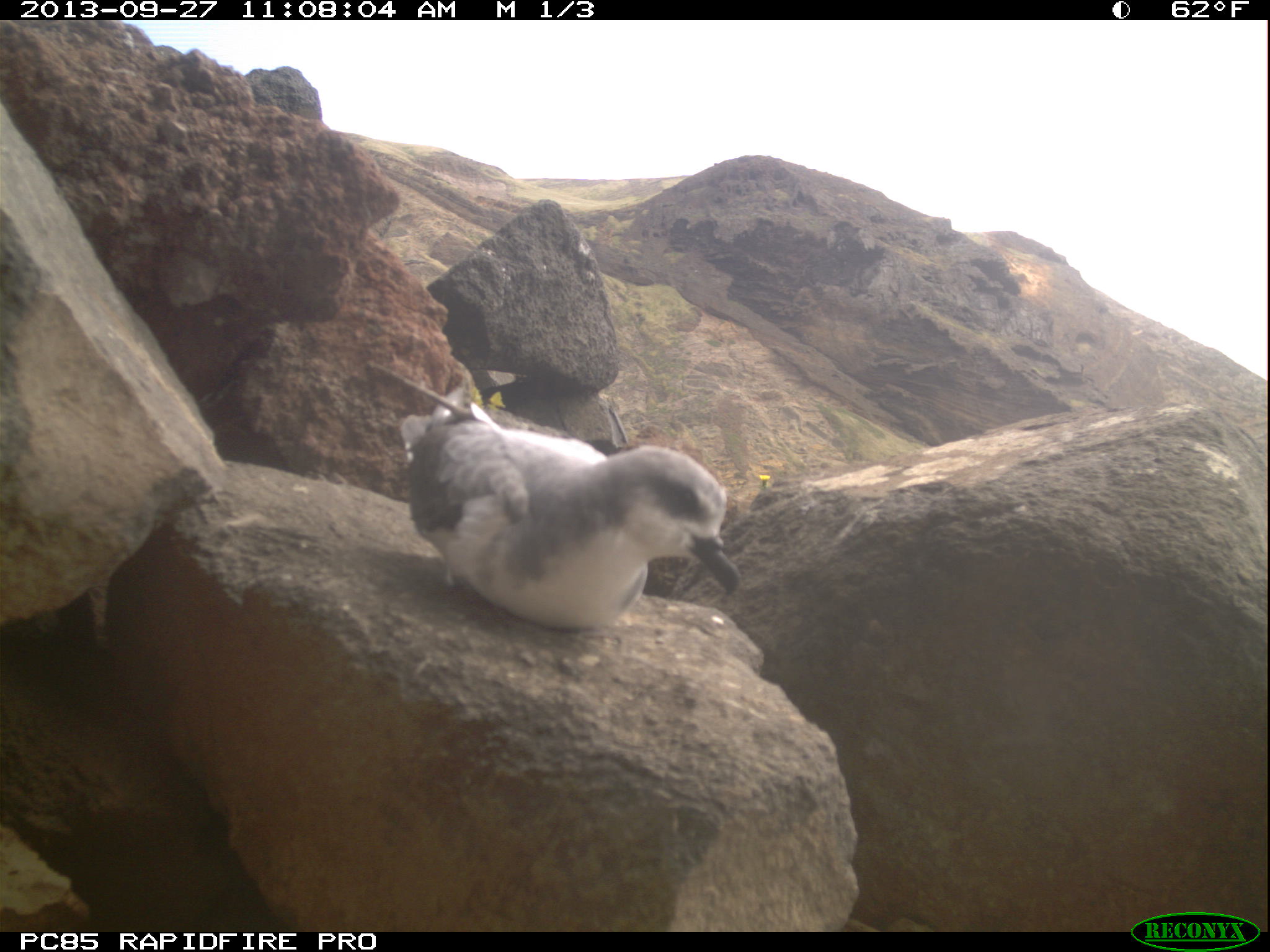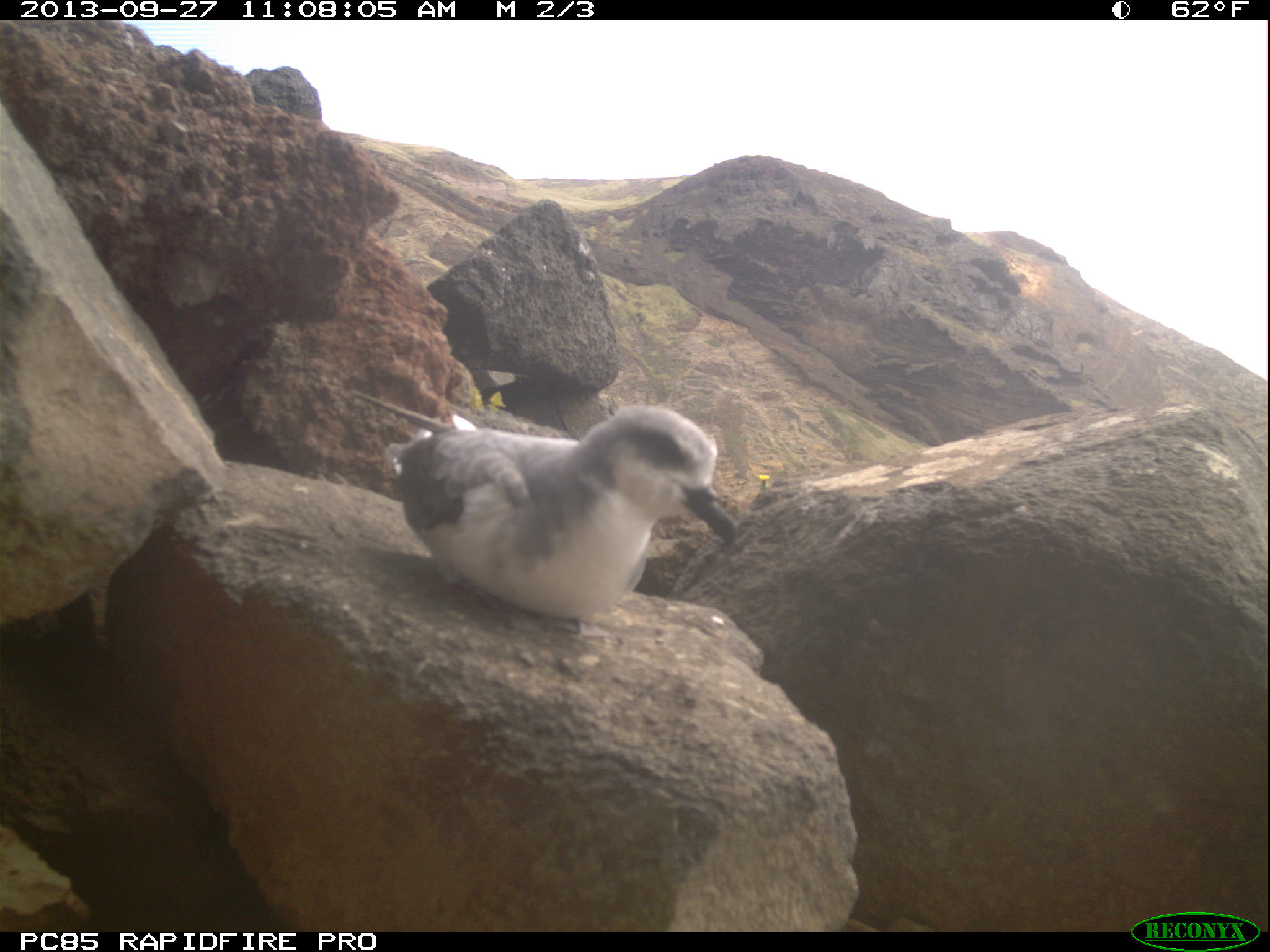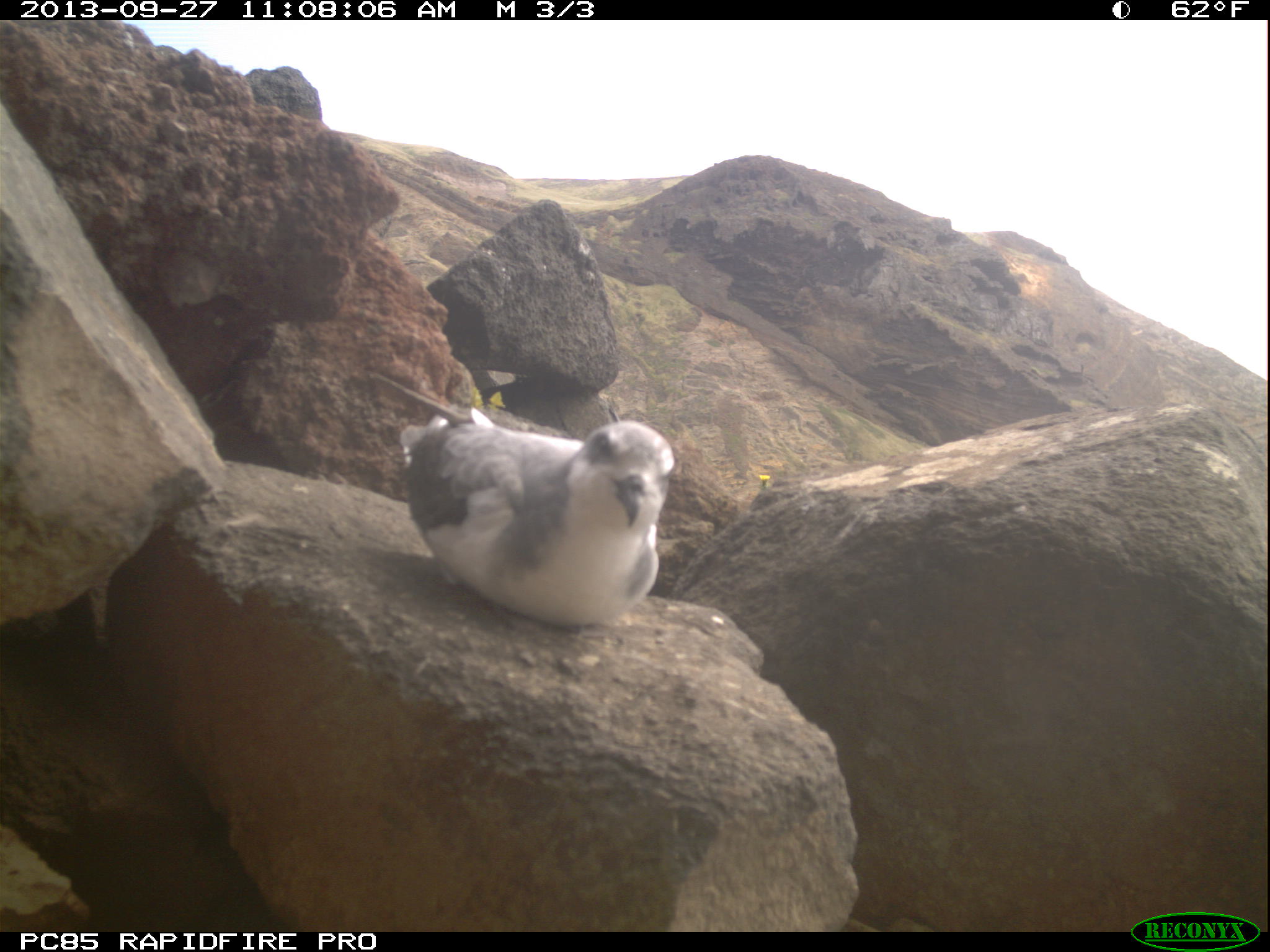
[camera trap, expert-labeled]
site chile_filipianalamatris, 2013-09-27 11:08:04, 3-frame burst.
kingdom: Animalia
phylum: Chordata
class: Aves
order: Procellariiformes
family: Procellariidae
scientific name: Procellariidae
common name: petrel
Petrel (Procellariidae).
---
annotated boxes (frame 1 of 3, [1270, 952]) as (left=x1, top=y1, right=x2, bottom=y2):
petrel: (left=391, top=371, right=739, bottom=634)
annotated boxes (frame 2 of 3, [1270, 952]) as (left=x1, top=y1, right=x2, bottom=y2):
petrel: (left=378, top=400, right=739, bottom=627)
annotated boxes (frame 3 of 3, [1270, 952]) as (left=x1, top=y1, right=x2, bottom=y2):
petrel: (left=365, top=363, right=670, bottom=630)